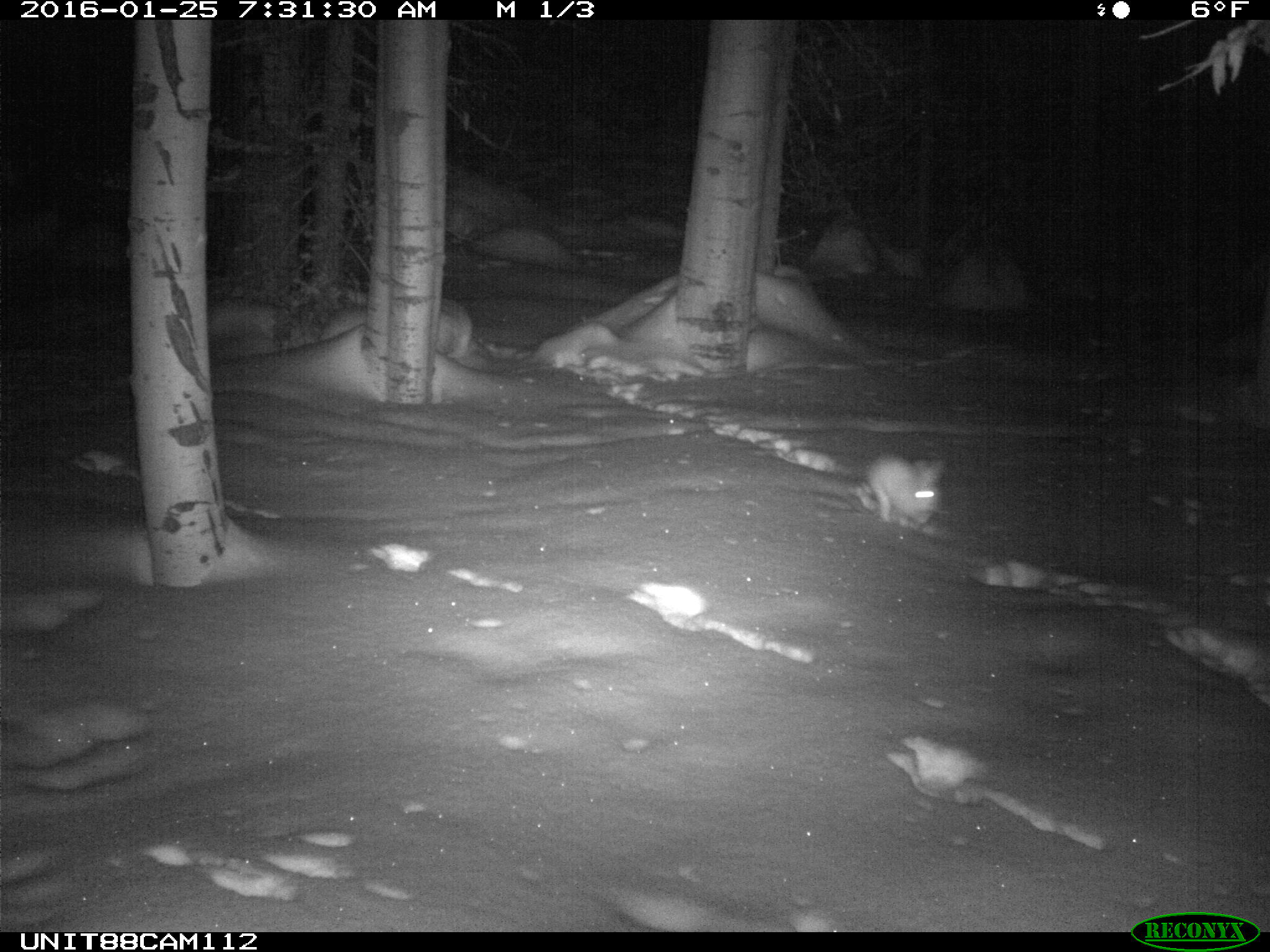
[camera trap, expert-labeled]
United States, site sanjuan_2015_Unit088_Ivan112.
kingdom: Animalia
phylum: Chordata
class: Mammalia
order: Lagomorpha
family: Leporidae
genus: Lepus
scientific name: Lepus americanus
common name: snowshoe hare